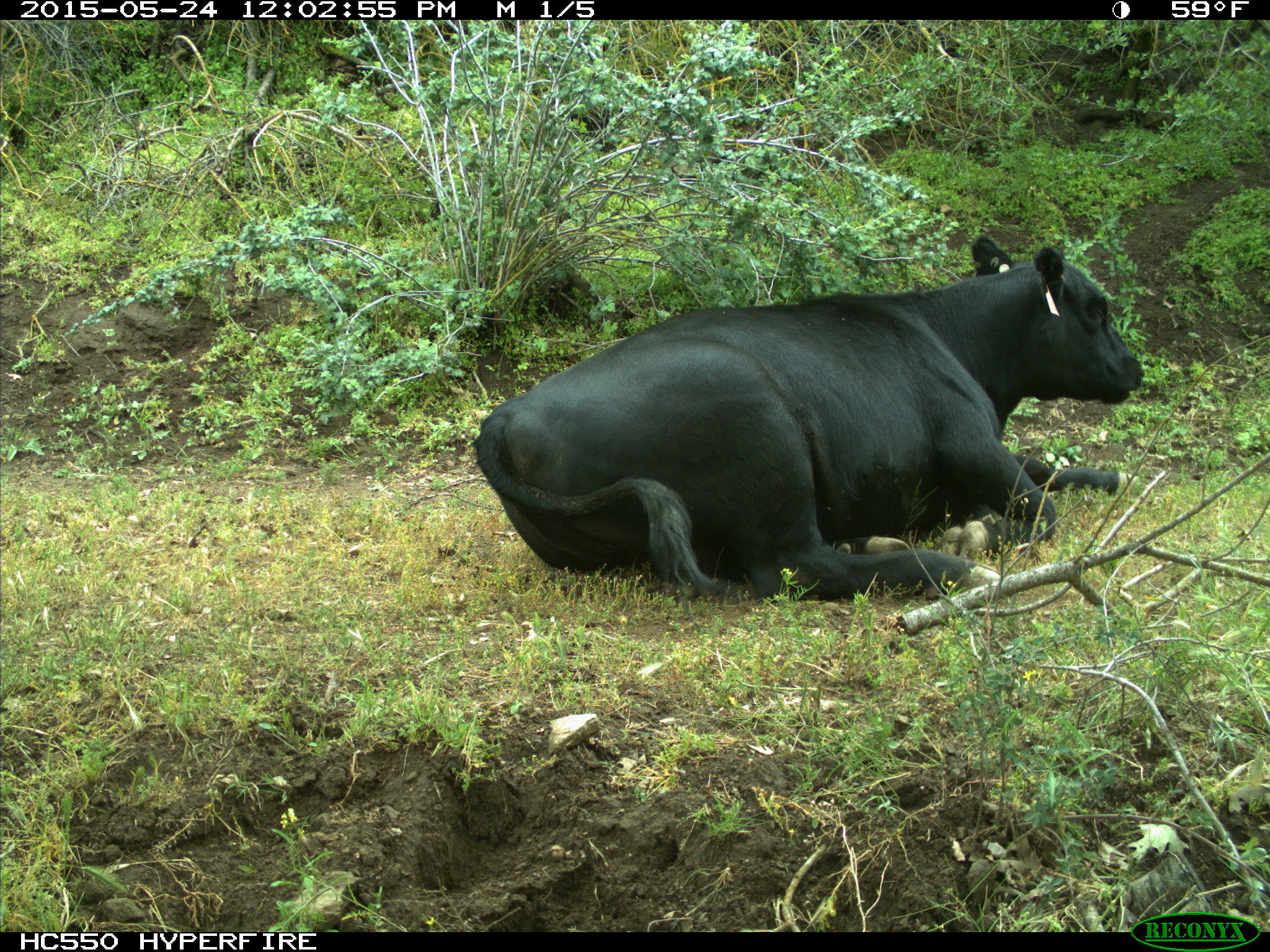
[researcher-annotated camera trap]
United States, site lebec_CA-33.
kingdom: Animalia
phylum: Chordata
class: Mammalia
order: Artiodactyla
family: Bovidae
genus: Bos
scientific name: Bos taurus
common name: domestic cow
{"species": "Bos taurus (domestic cow)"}